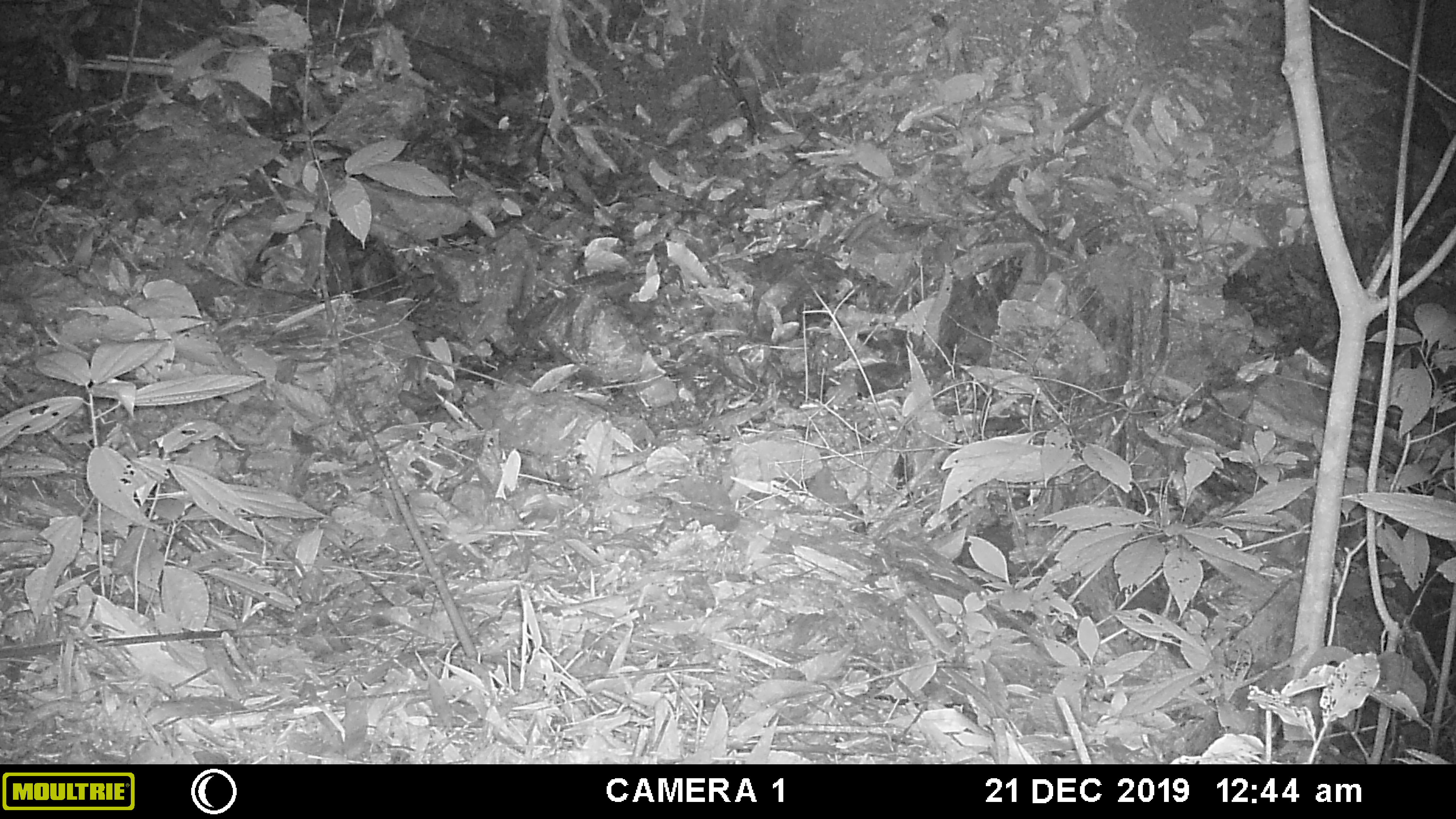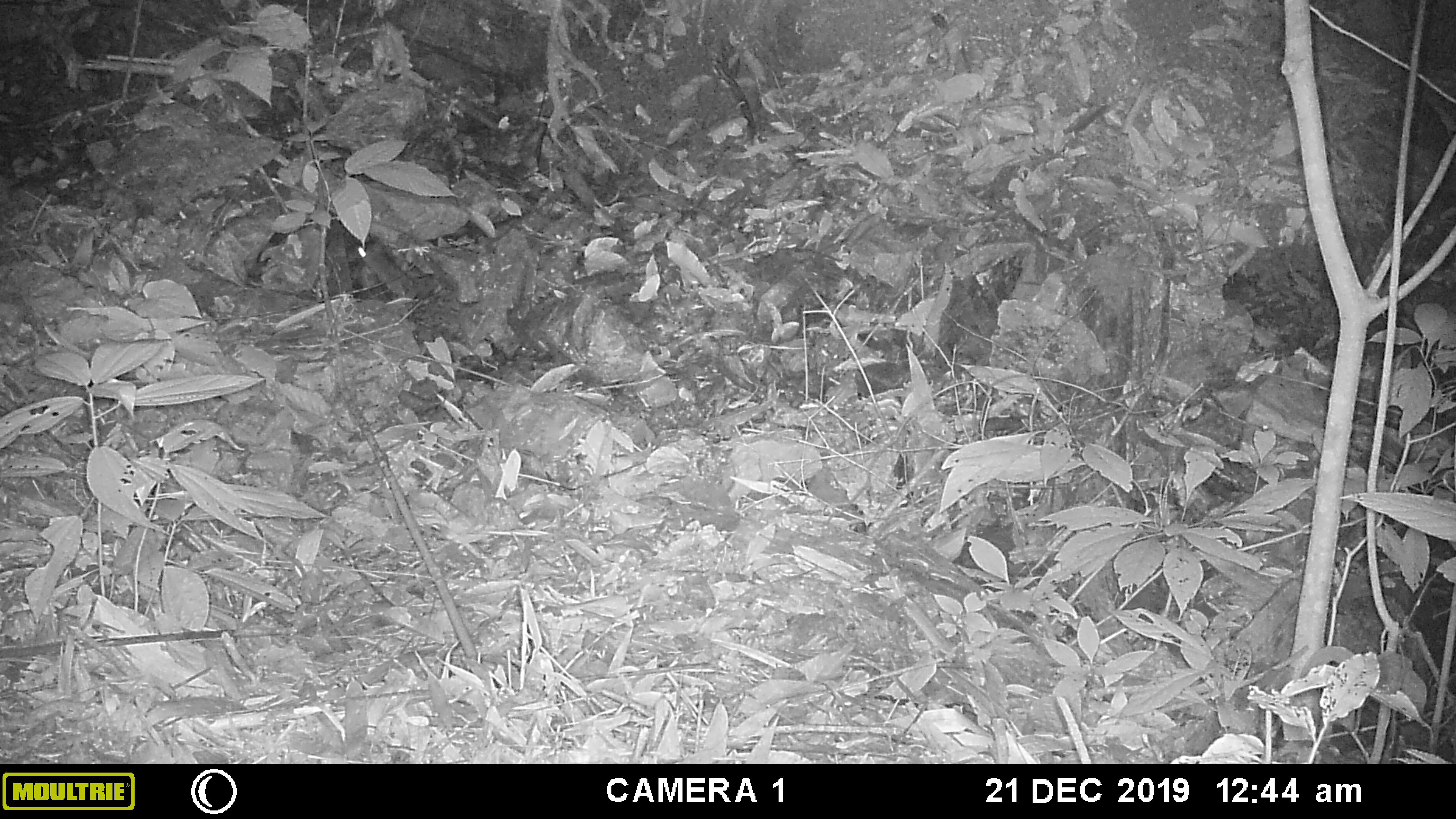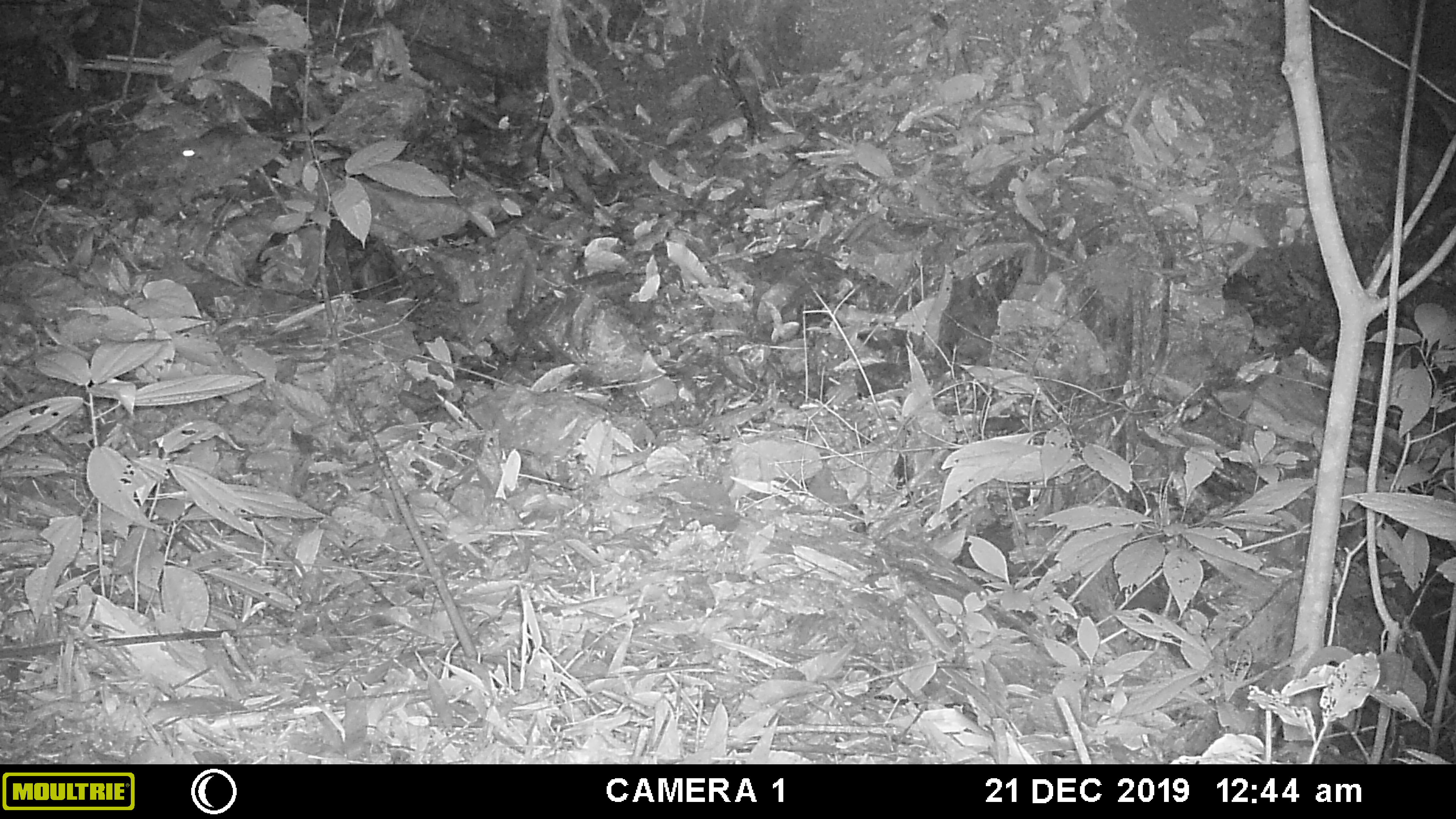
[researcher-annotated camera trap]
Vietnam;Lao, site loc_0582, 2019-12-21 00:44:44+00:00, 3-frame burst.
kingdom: Animalia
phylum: Chordata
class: Mammalia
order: Rodentia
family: Muridae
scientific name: Muridae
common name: old-world mice and rats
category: unidentified murid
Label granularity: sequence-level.